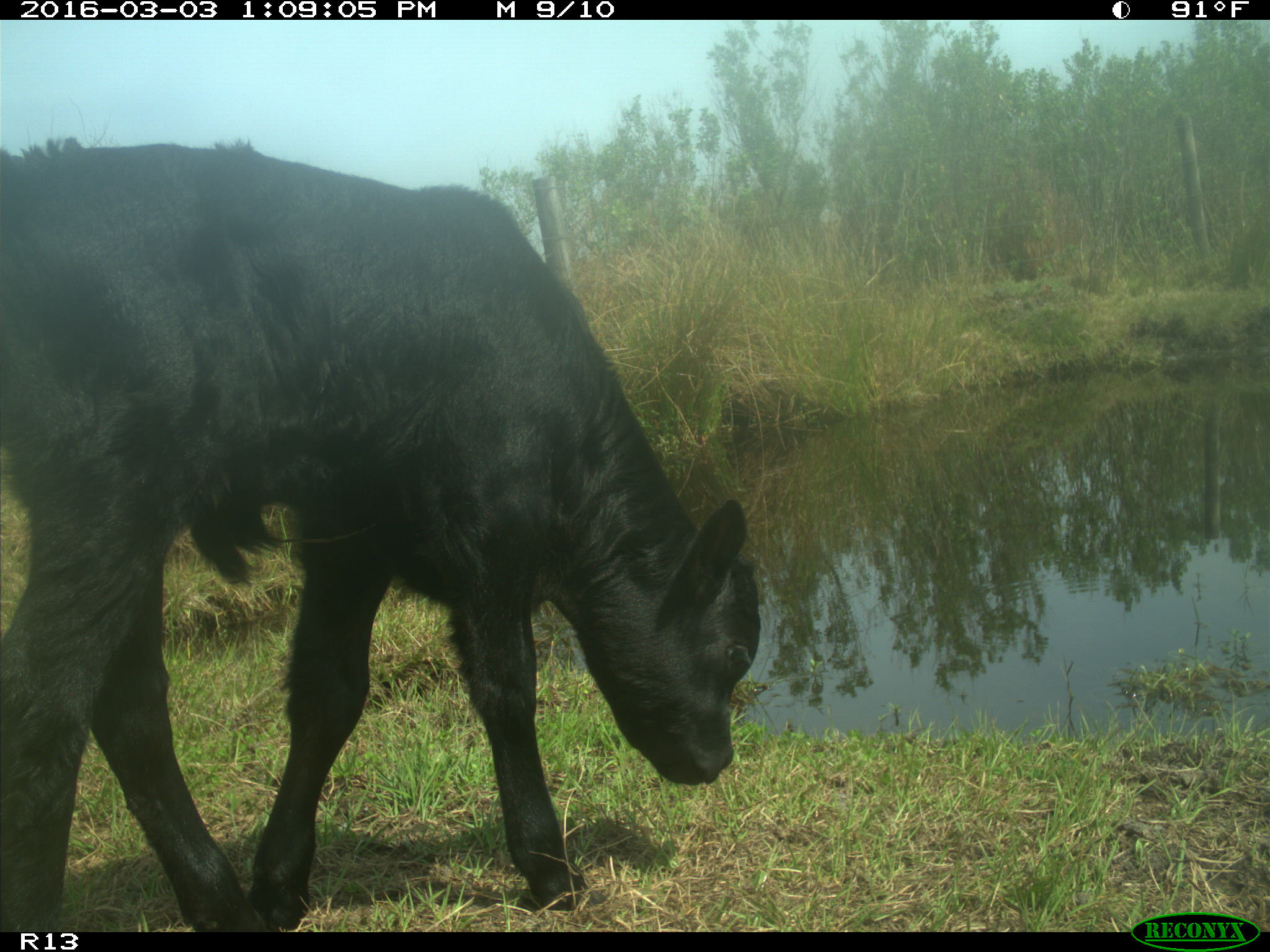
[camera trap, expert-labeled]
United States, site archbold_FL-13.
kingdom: Animalia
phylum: Chordata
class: Mammalia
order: Artiodactyla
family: Bovidae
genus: Bos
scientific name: Bos taurus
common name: domestic cow